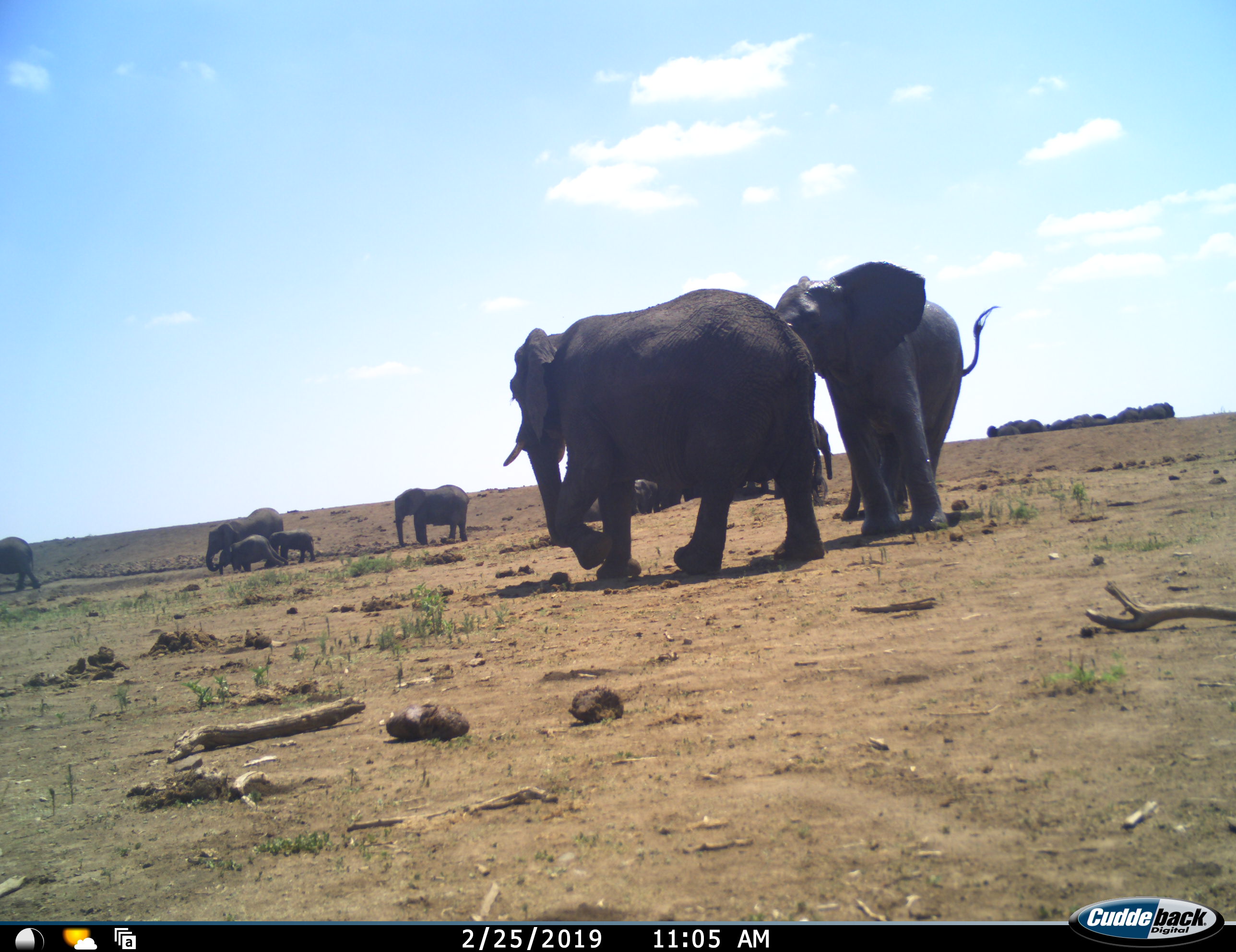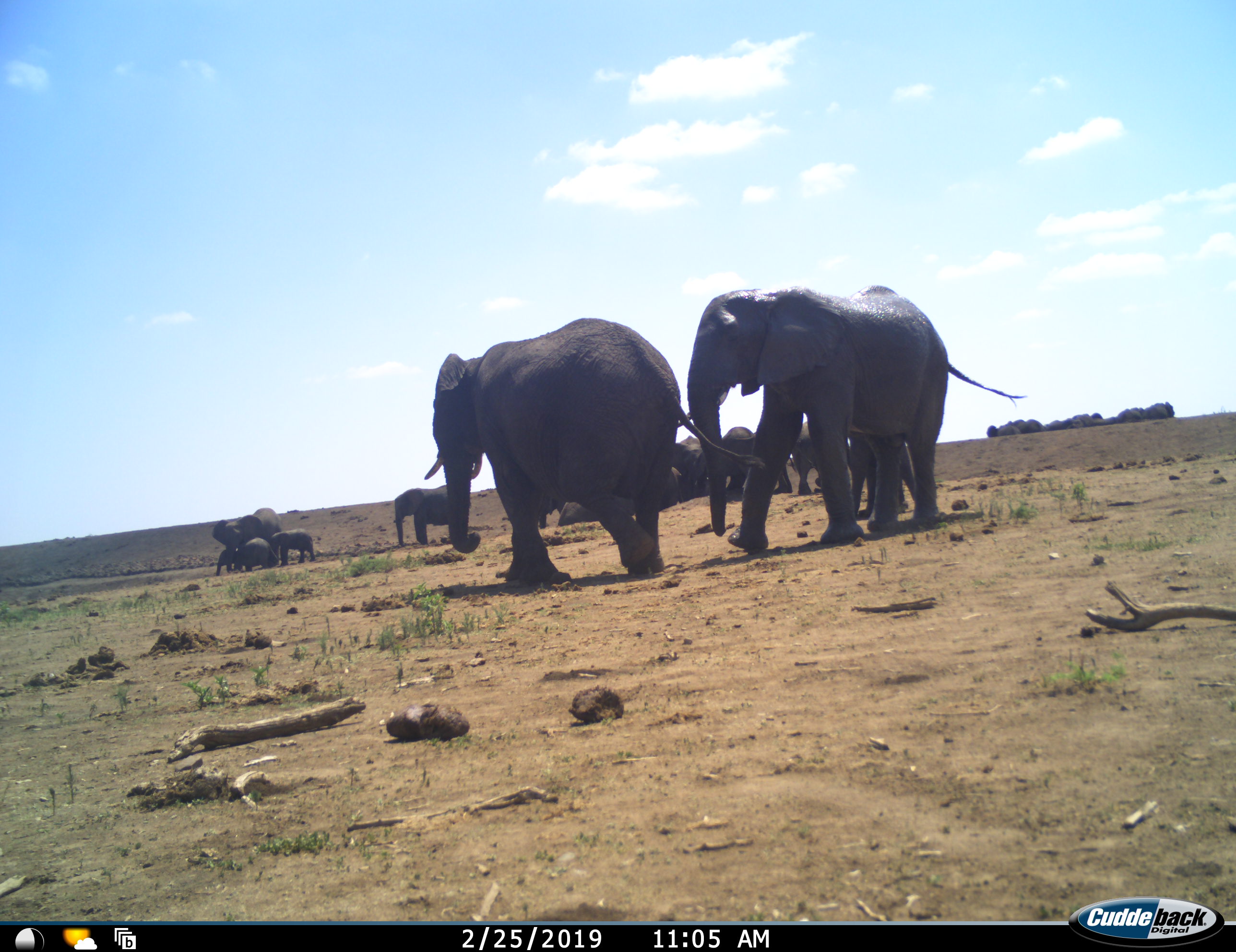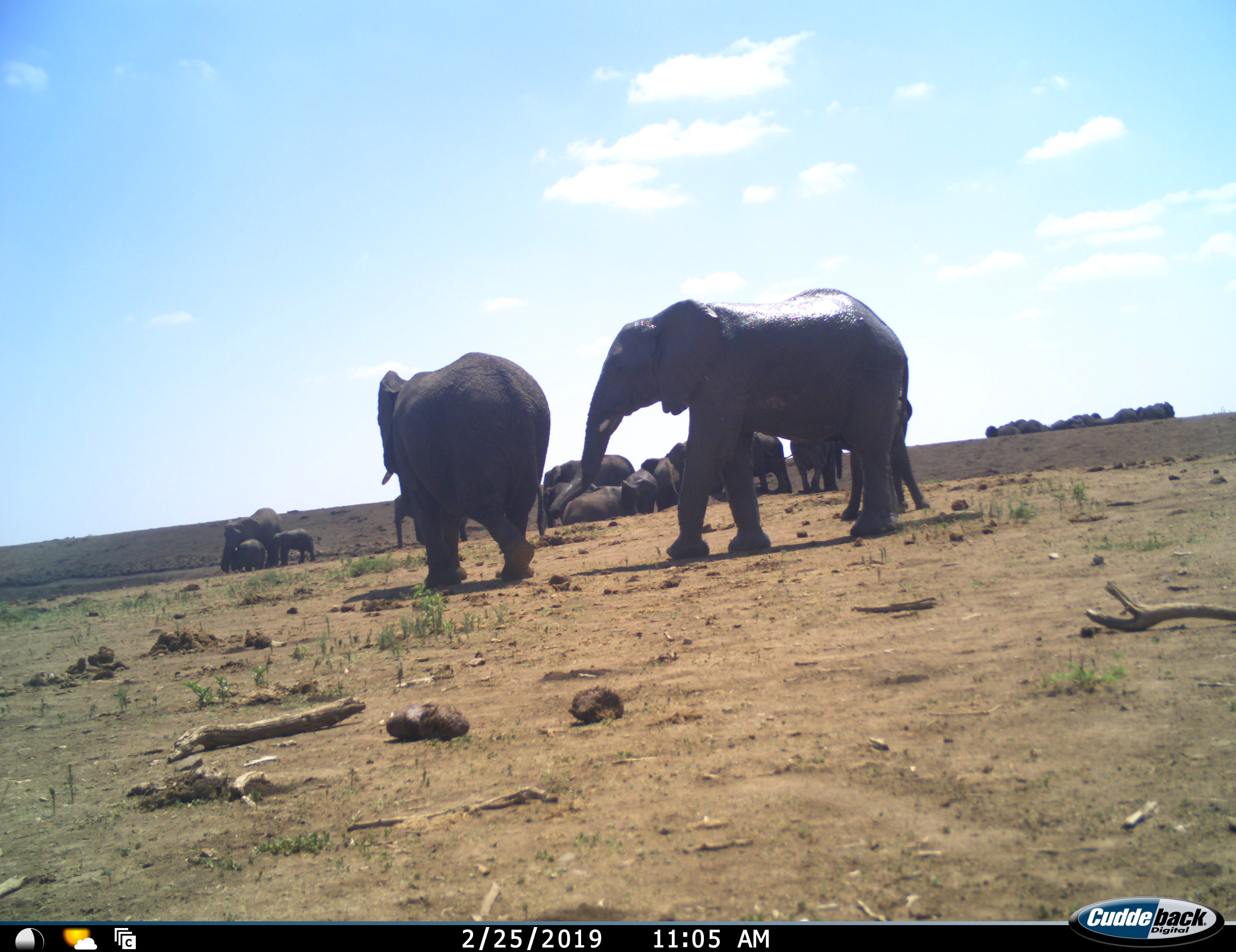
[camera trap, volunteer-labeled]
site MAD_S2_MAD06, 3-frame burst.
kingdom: Animalia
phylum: Chordata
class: Mammalia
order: Proboscidea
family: Elephantidae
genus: Loxodonta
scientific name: Loxodonta africana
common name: african bush elephant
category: elephant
Elephant (african bush elephant) (Loxodonta africana), count 11-50. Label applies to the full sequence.